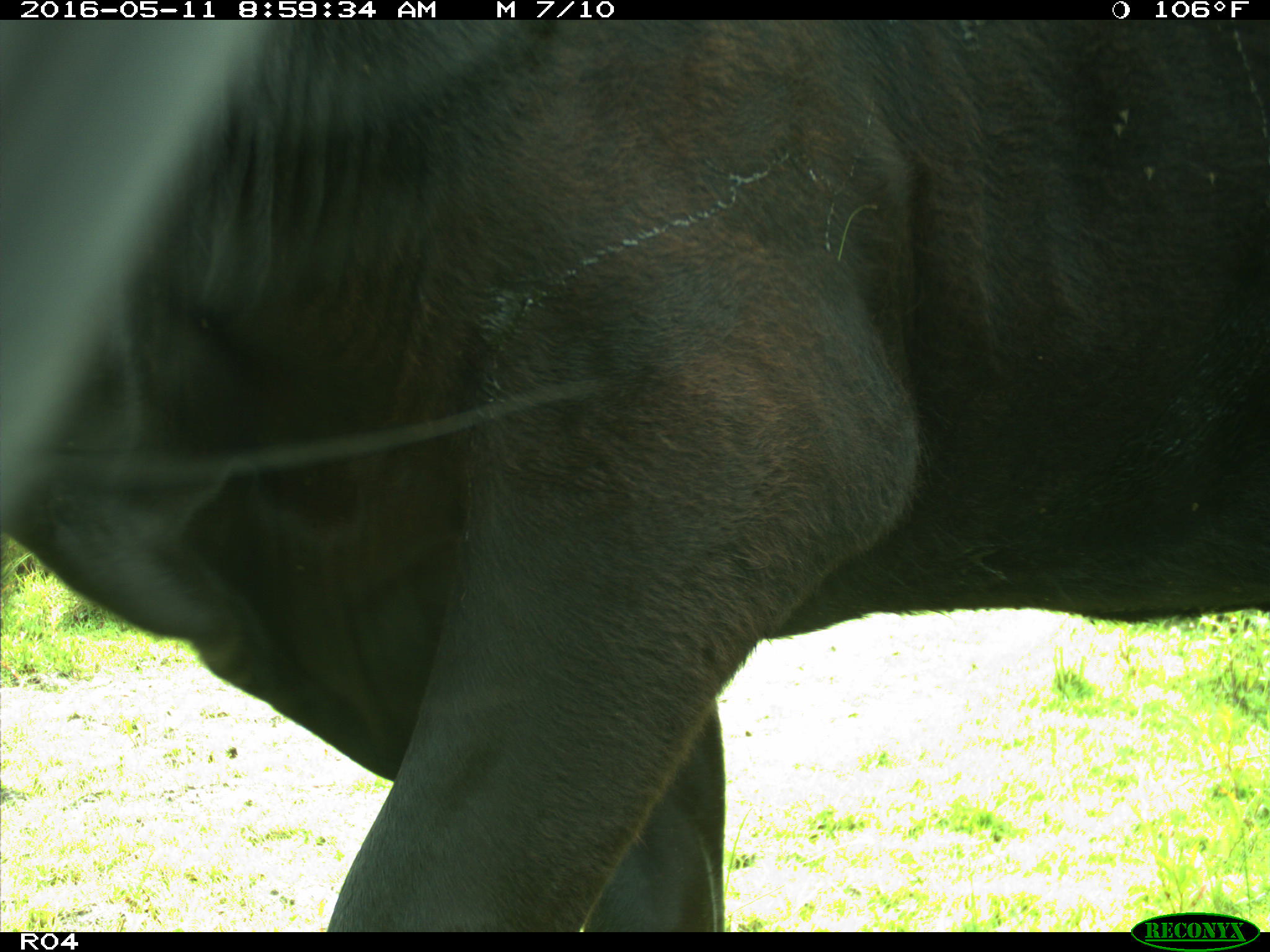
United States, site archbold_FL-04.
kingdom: Animalia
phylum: Chordata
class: Mammalia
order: Artiodactyla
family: Bovidae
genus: Bos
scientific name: Bos taurus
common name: domestic cow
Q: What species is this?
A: Bos taurus (domestic cow).